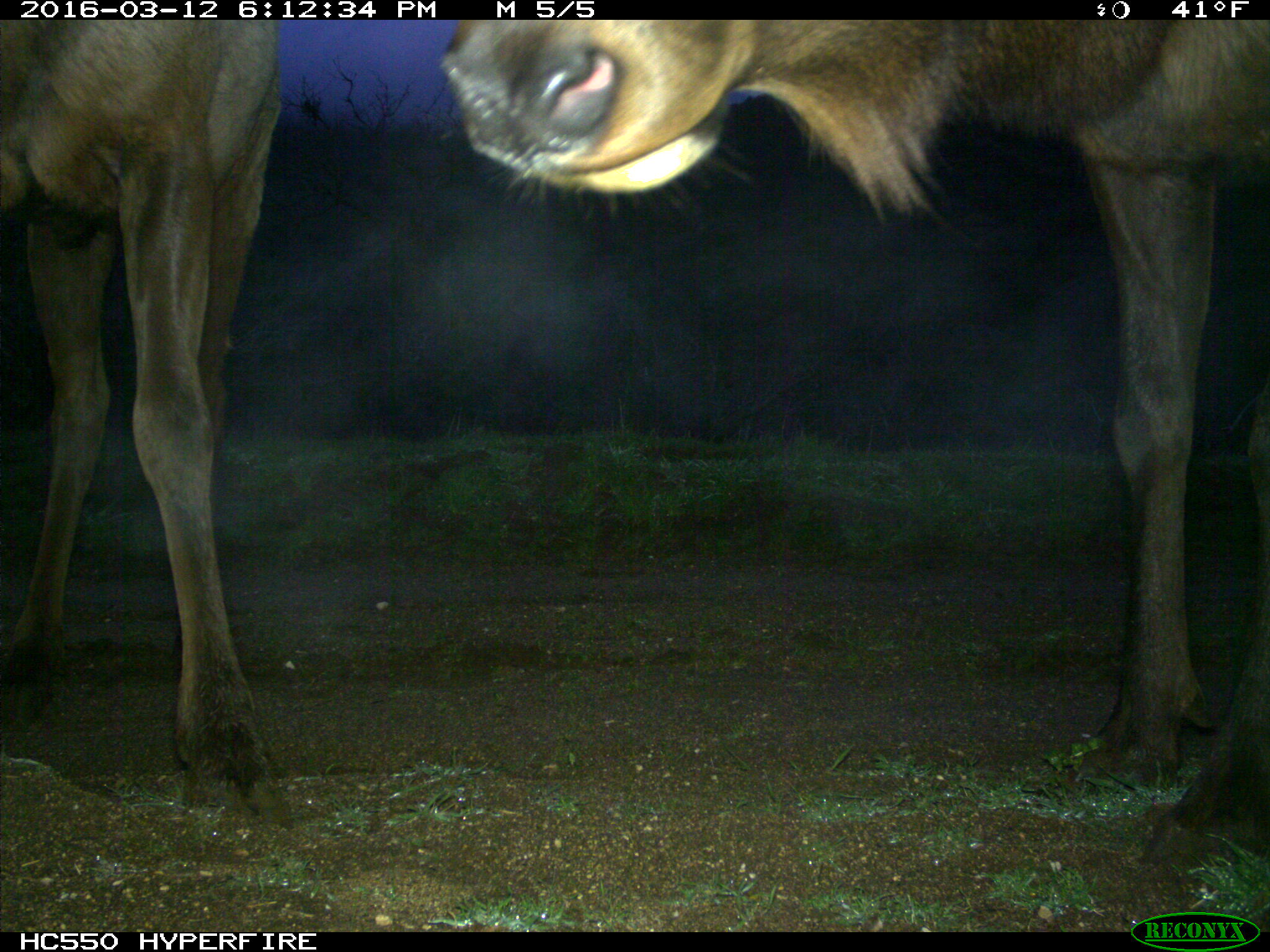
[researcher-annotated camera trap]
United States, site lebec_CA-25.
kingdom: Animalia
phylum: Chordata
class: Mammalia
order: Artiodactyla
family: Cervidae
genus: Cervus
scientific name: Cervus canadensis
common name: elk